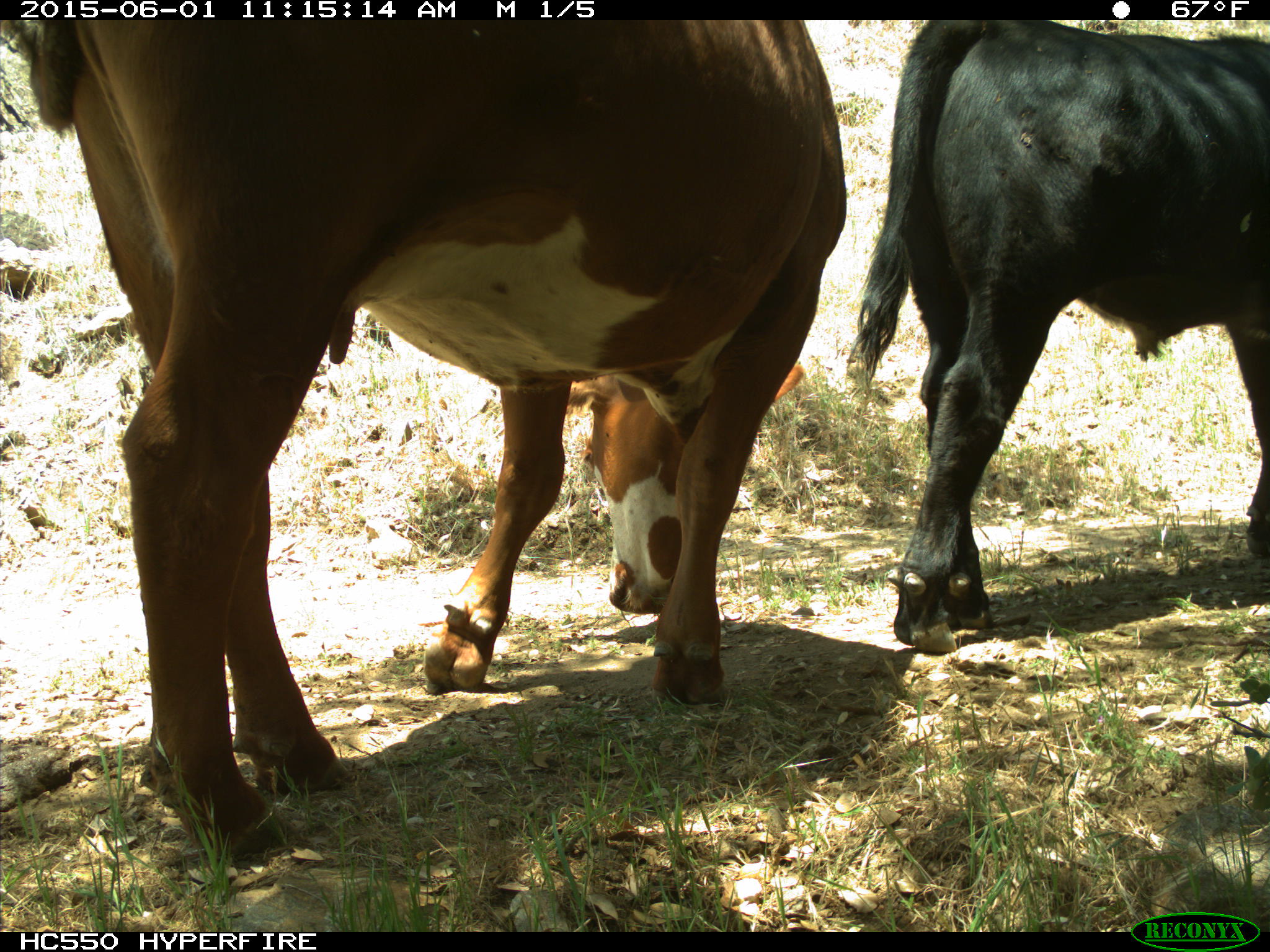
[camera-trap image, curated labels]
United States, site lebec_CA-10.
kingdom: Animalia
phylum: Chordata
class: Mammalia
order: Artiodactyla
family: Bovidae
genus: Bos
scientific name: Bos taurus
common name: domestic cow